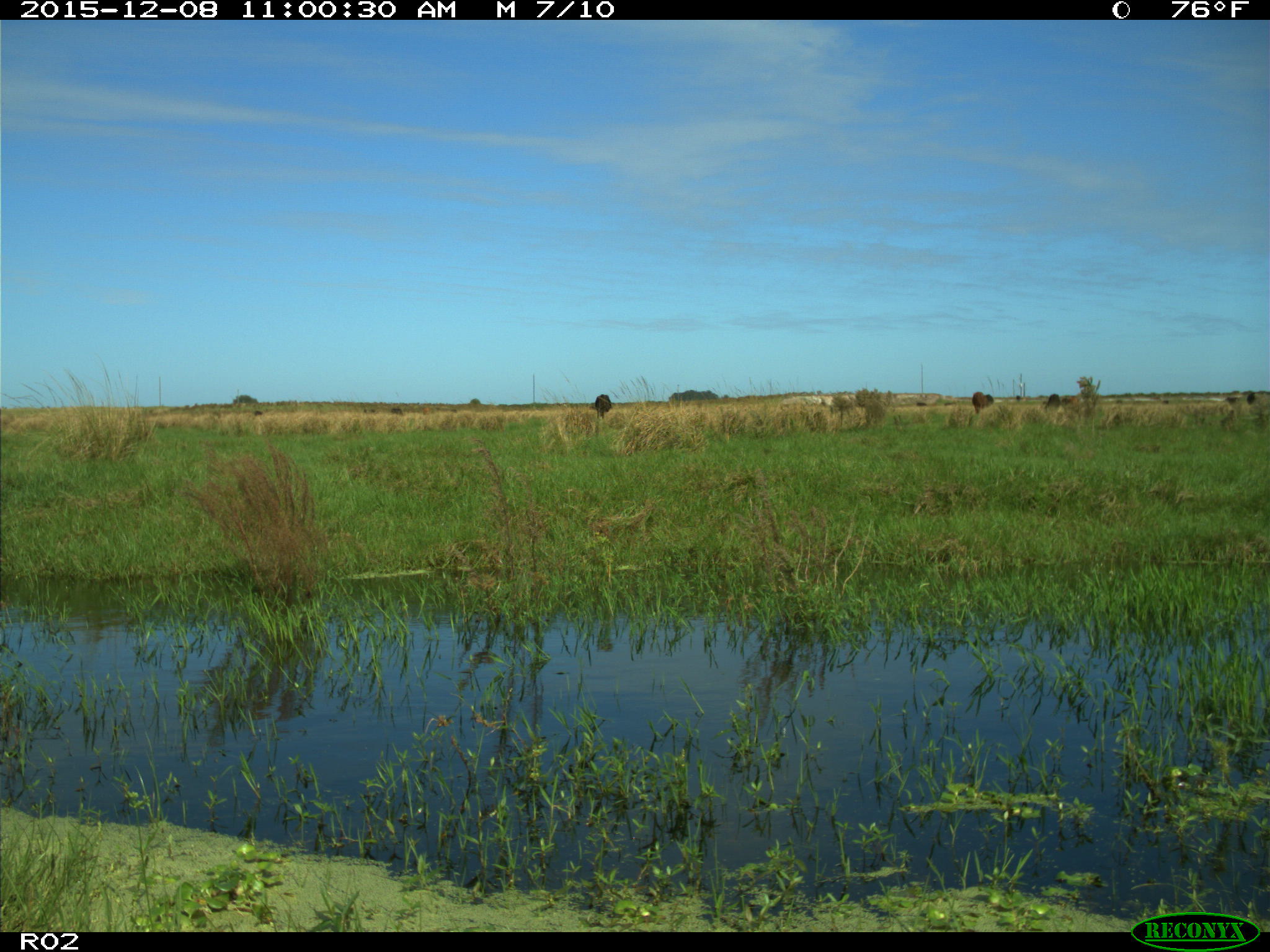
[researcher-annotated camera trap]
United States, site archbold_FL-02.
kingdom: Animalia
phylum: Chordata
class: Mammalia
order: Artiodactyla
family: Bovidae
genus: Bos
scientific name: Bos taurus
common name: domestic cow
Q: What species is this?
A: Bos taurus (domestic cow).